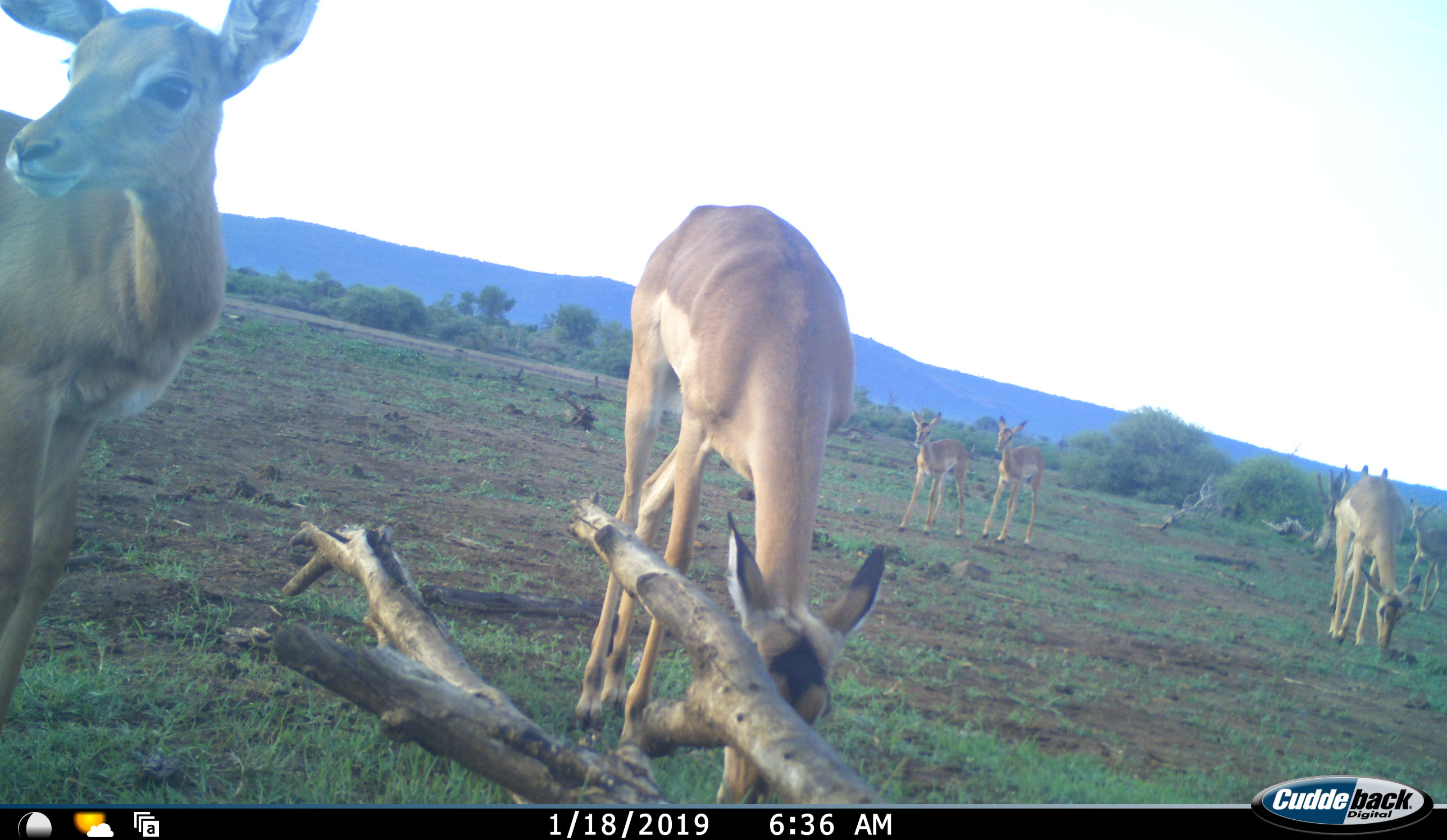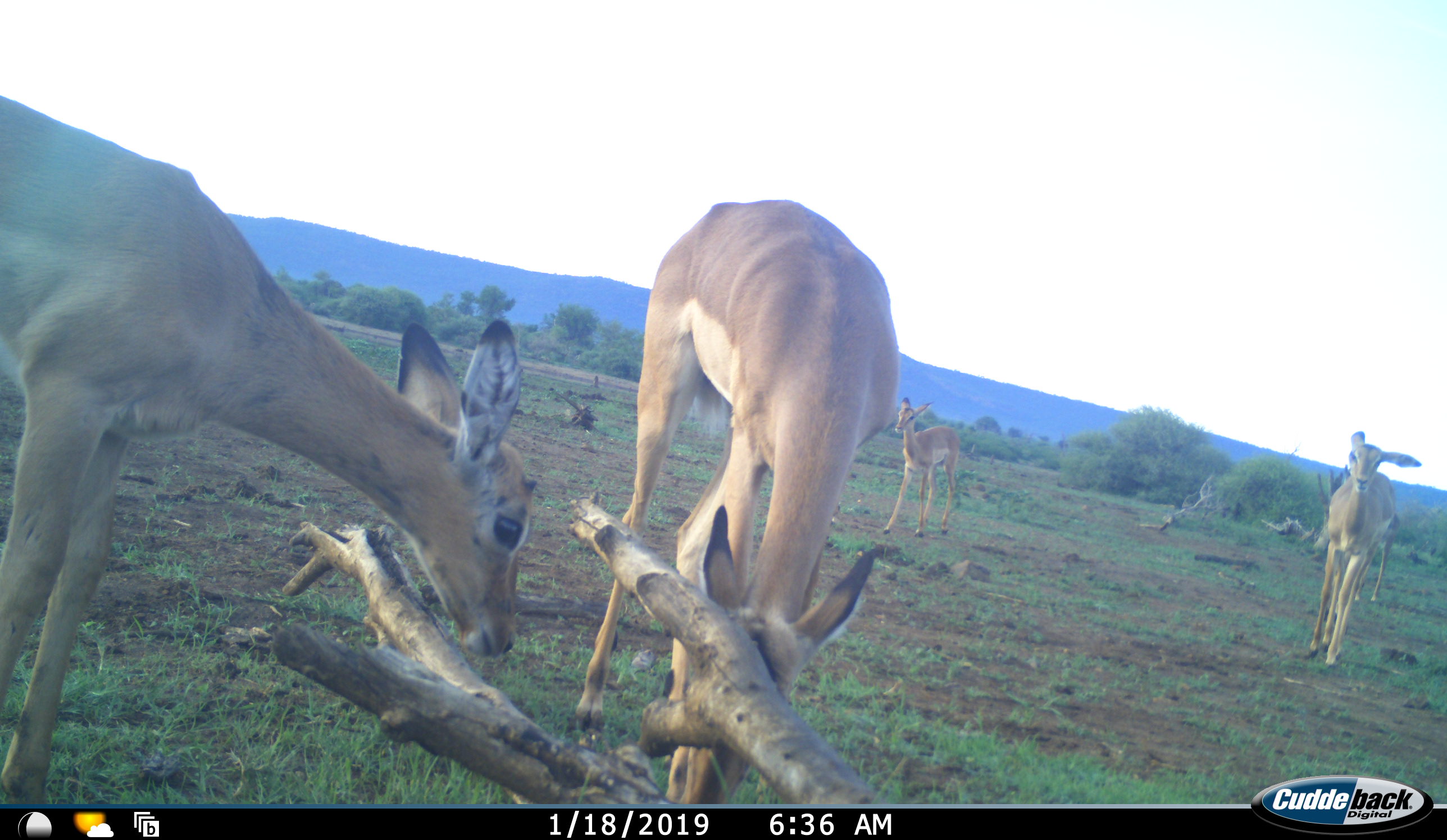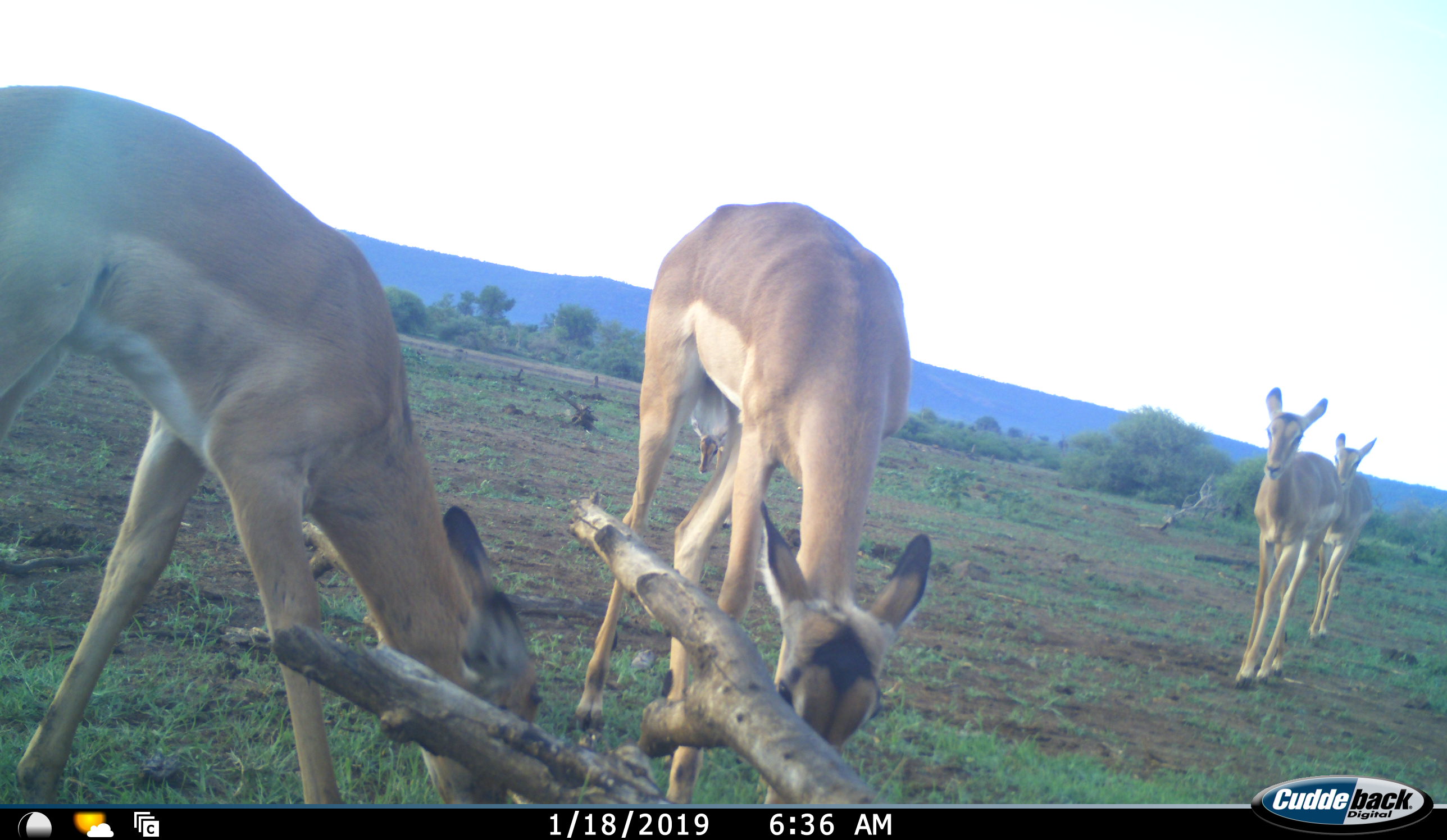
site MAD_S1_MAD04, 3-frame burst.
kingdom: Animalia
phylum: Chordata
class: Mammalia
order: Artiodactyla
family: Bovidae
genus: Aepyceros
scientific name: Aepyceros melampus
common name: impala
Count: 6.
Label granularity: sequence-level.